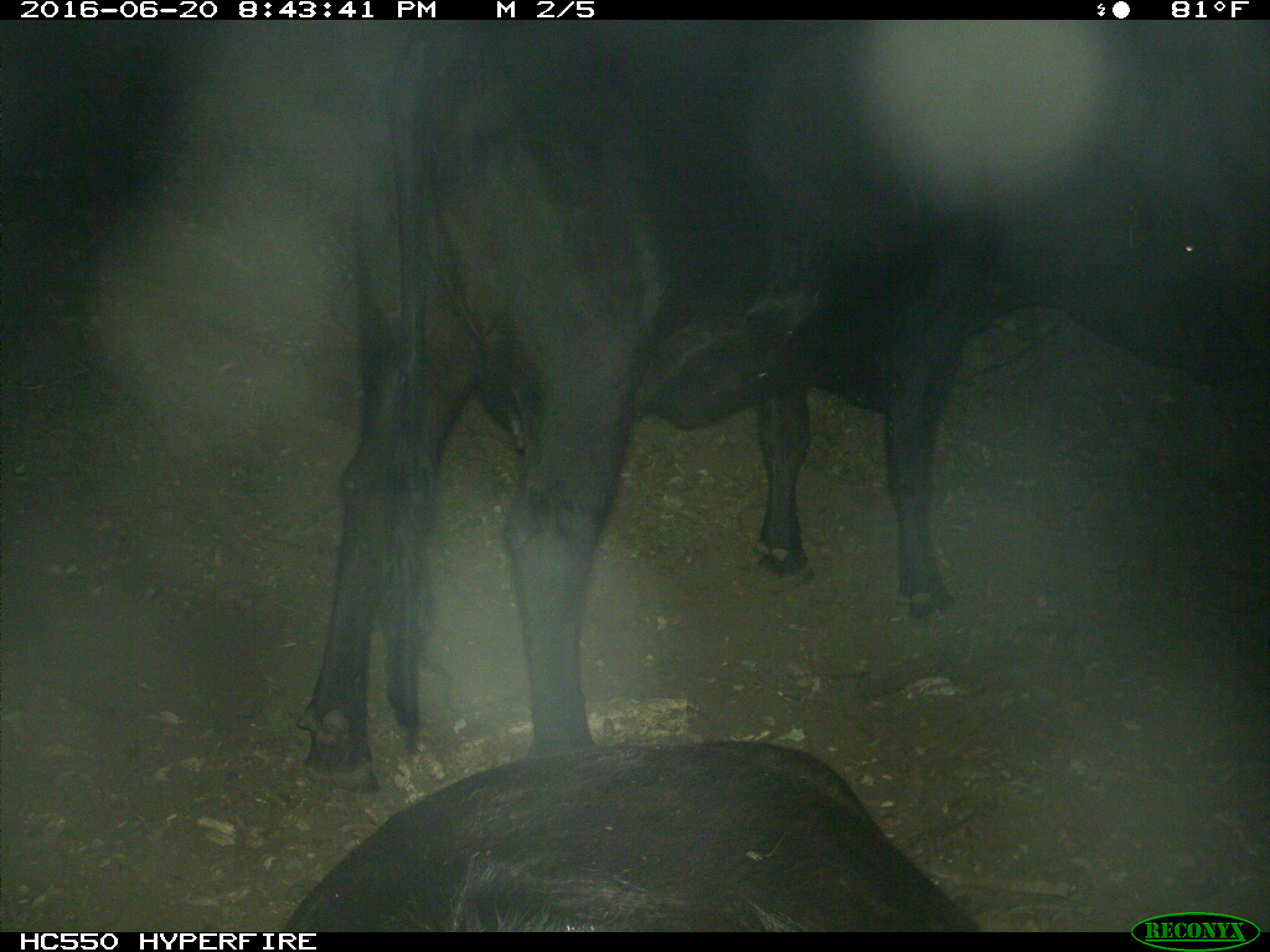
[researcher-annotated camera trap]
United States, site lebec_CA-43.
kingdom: Animalia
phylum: Chordata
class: Mammalia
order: Artiodactyla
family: Bovidae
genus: Bos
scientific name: Bos taurus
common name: domestic cow